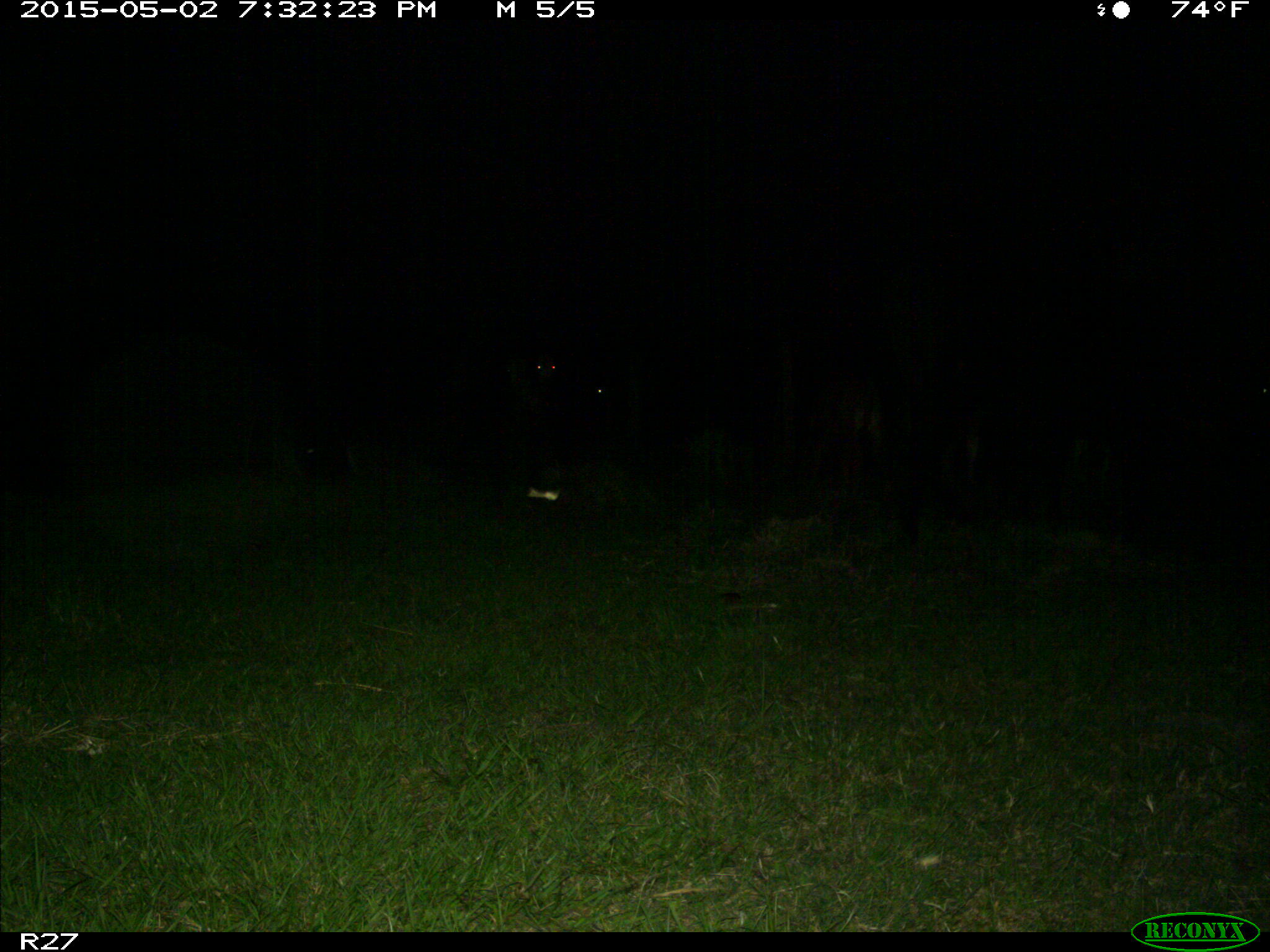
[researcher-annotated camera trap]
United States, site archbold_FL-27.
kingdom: Animalia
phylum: Chordata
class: Mammalia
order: Artiodactyla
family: Bovidae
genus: Bos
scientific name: Bos taurus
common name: domestic cow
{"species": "Bos taurus (domestic cow)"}